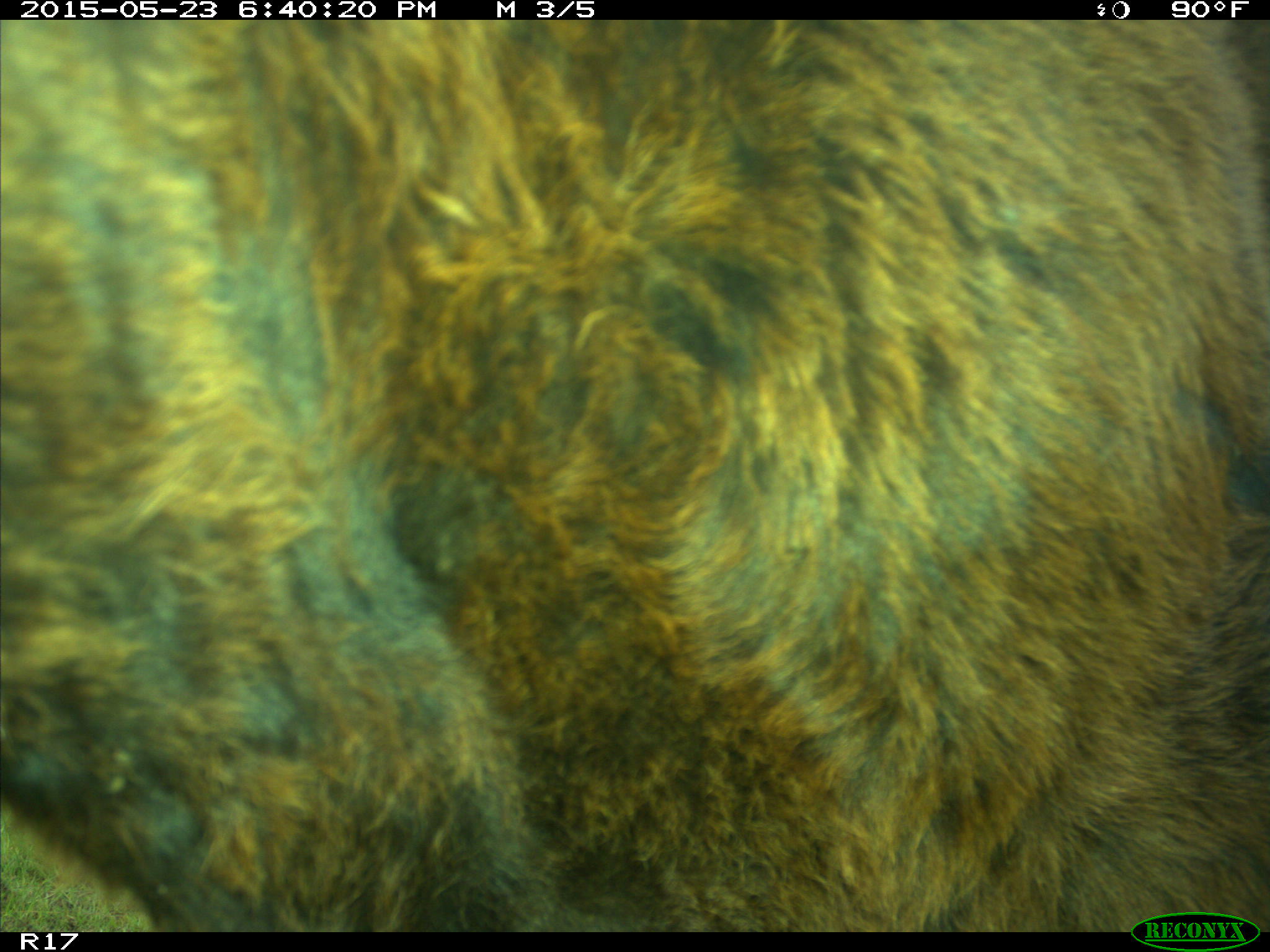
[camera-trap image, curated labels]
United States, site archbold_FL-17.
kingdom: Animalia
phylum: Chordata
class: Mammalia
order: Artiodactyla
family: Bovidae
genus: Bos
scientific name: Bos taurus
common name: domestic cow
Bos taurus (domestic cow).